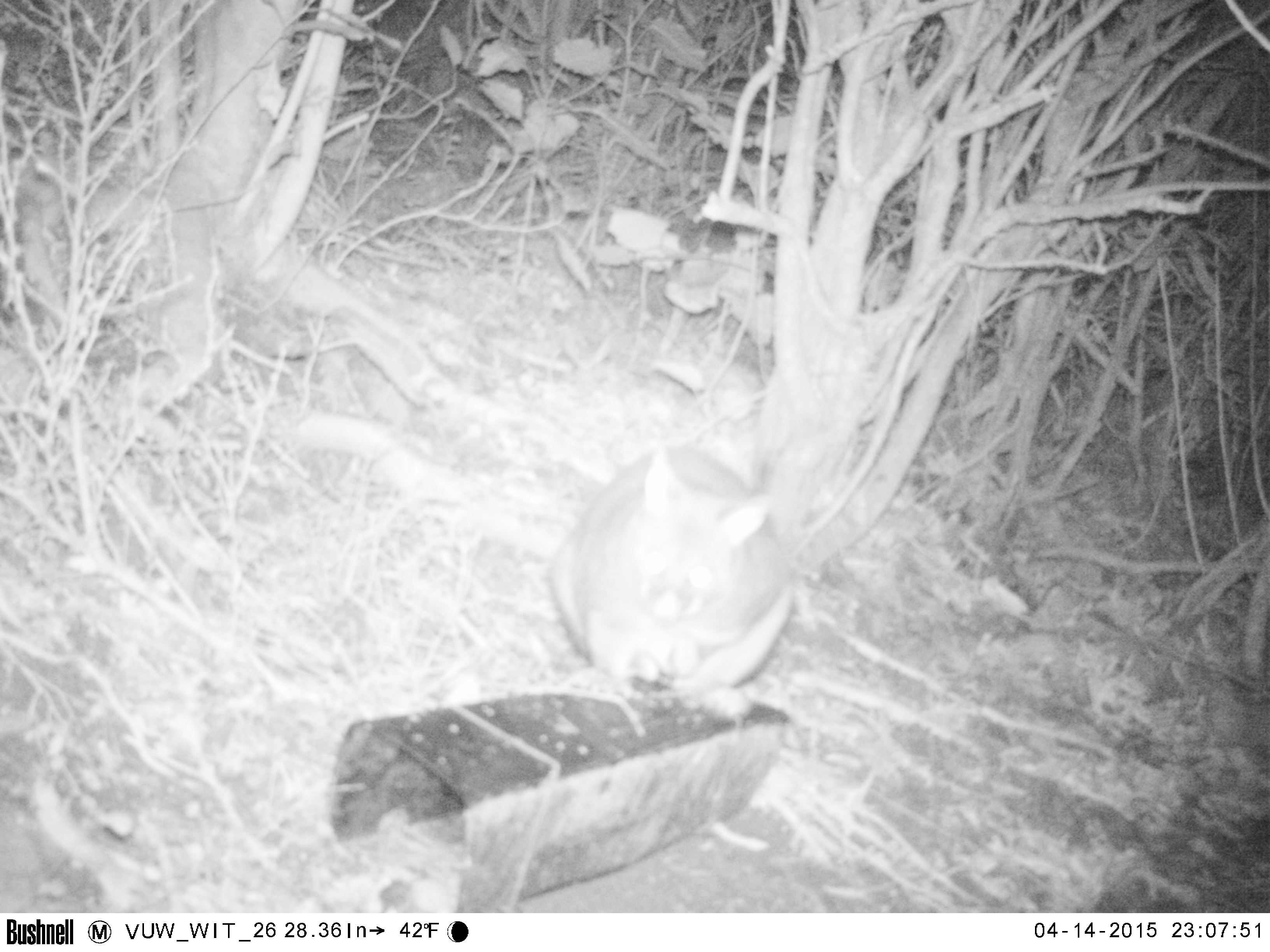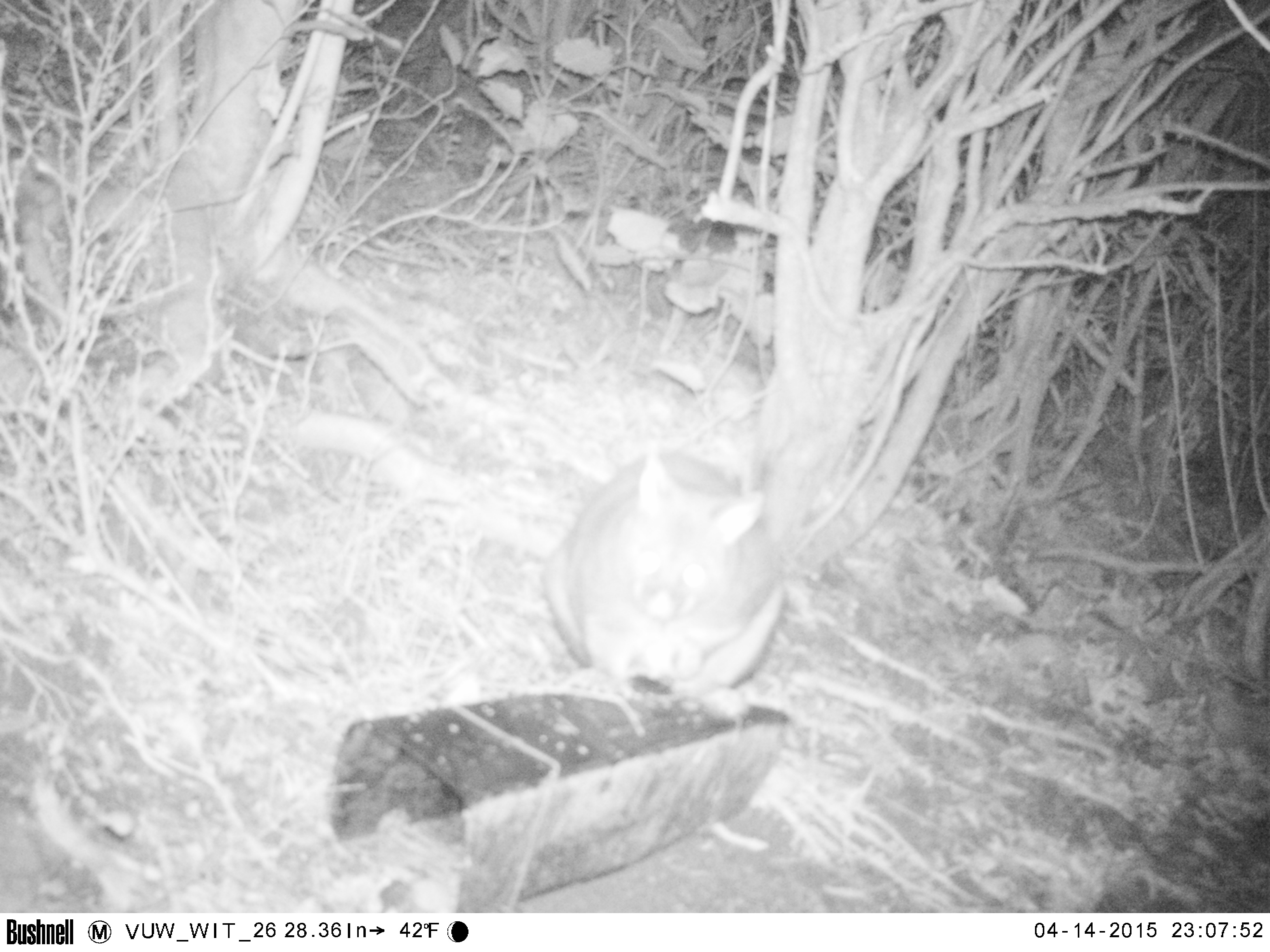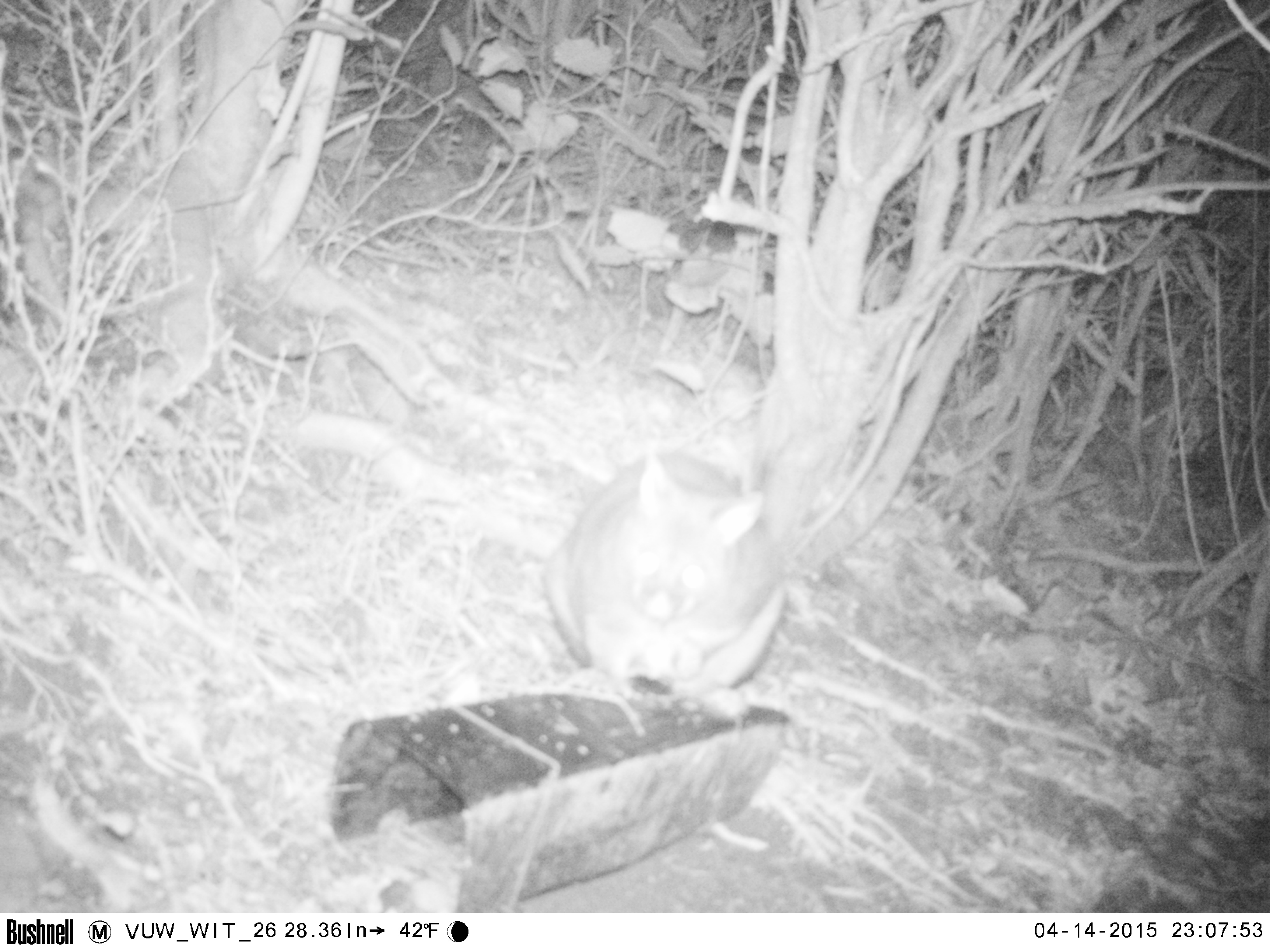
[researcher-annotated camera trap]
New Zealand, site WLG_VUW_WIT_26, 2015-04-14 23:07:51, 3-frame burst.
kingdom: Animalia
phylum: Chordata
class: Mammalia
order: Diprotodontia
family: Phalangeridae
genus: Trichosurus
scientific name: Trichosurus vulpecula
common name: common brushtail possum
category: possum